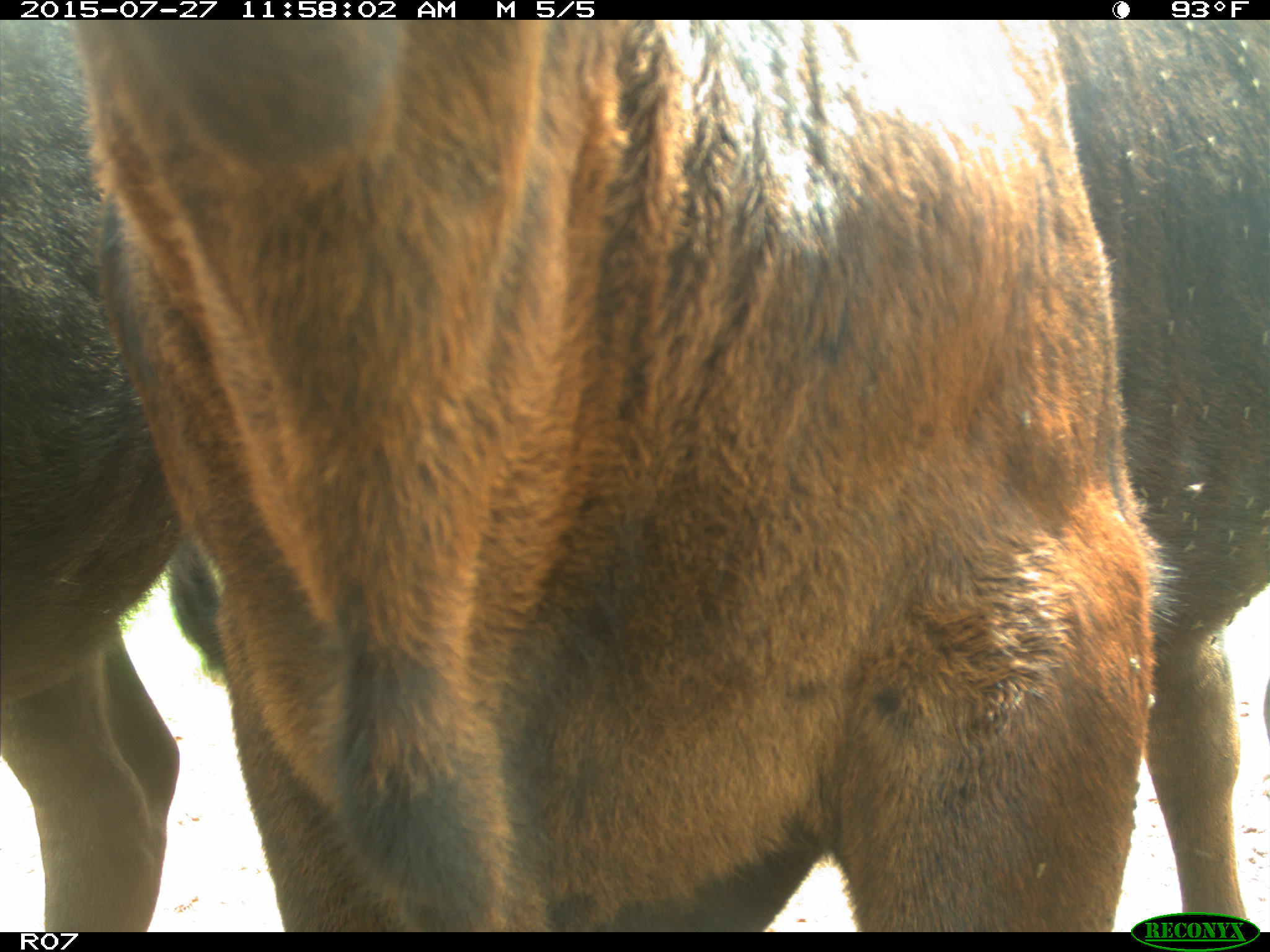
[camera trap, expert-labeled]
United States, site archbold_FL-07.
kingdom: Animalia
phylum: Chordata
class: Mammalia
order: Artiodactyla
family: Bovidae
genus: Bos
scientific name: Bos taurus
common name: domestic cow